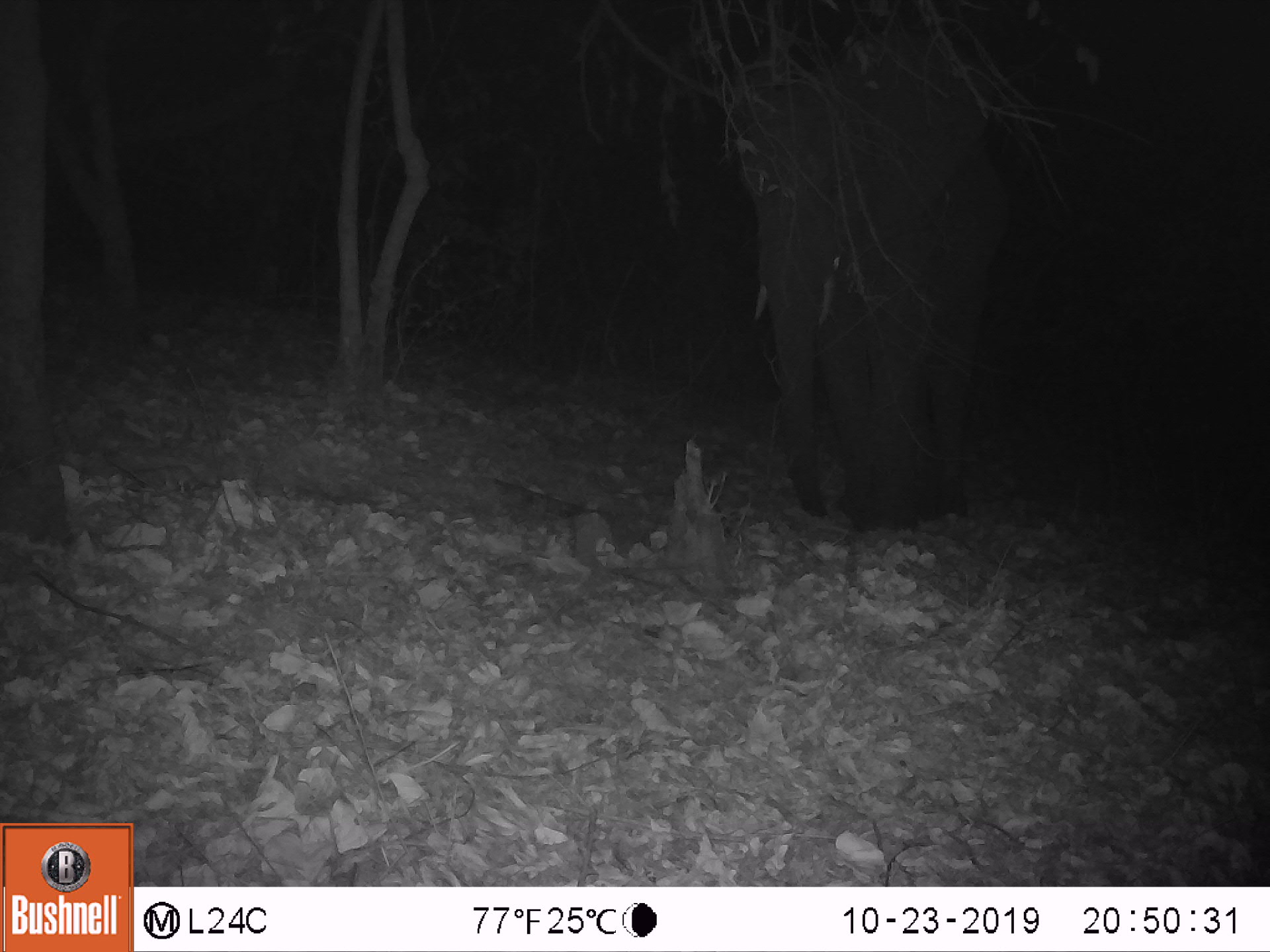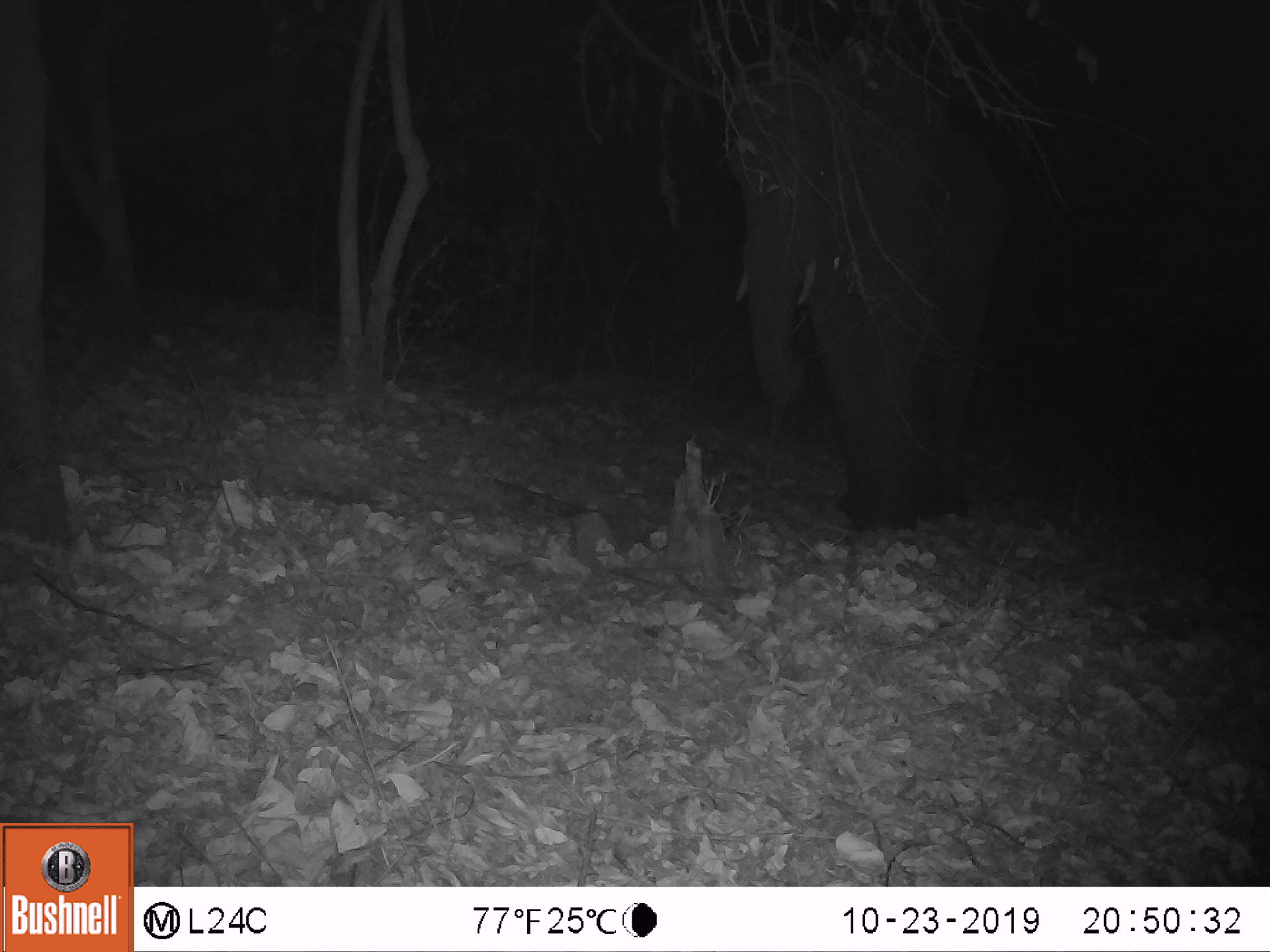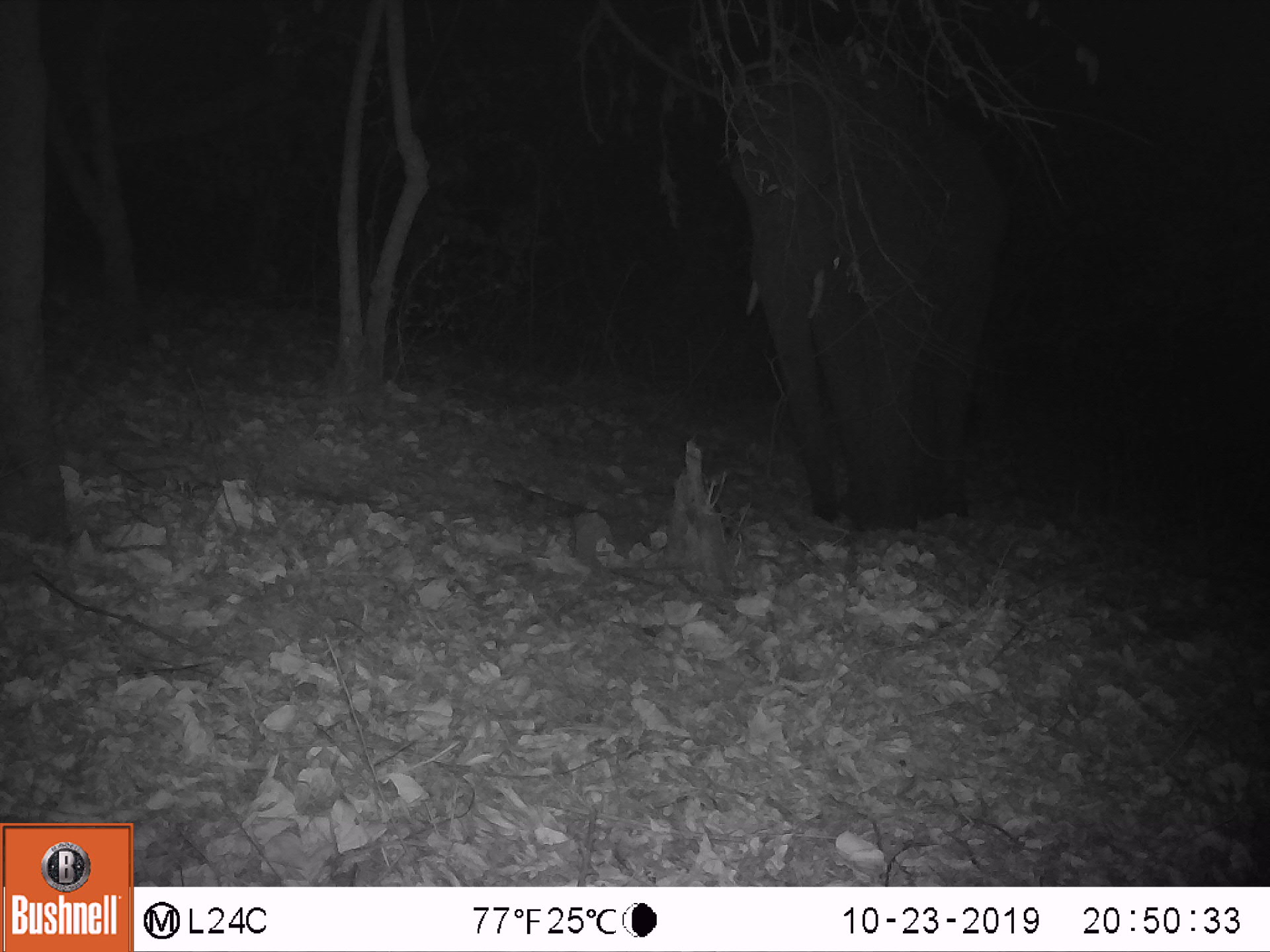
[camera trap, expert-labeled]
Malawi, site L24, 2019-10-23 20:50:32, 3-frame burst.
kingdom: Animalia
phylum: Chordata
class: Mammalia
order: Proboscidea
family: Elephantidae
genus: Loxodonta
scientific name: Loxodonta africana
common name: african savanna elephant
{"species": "african savanna elephant (Loxodonta africana)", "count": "1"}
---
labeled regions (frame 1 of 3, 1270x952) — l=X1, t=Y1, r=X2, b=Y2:
african savanna elephant: l=715, t=37, r=1000, b=515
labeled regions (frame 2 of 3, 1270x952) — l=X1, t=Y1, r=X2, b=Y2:
african savanna elephant: l=710, t=35, r=1020, b=530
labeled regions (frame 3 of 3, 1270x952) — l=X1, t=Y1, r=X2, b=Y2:
african savanna elephant: l=712, t=32, r=1023, b=533